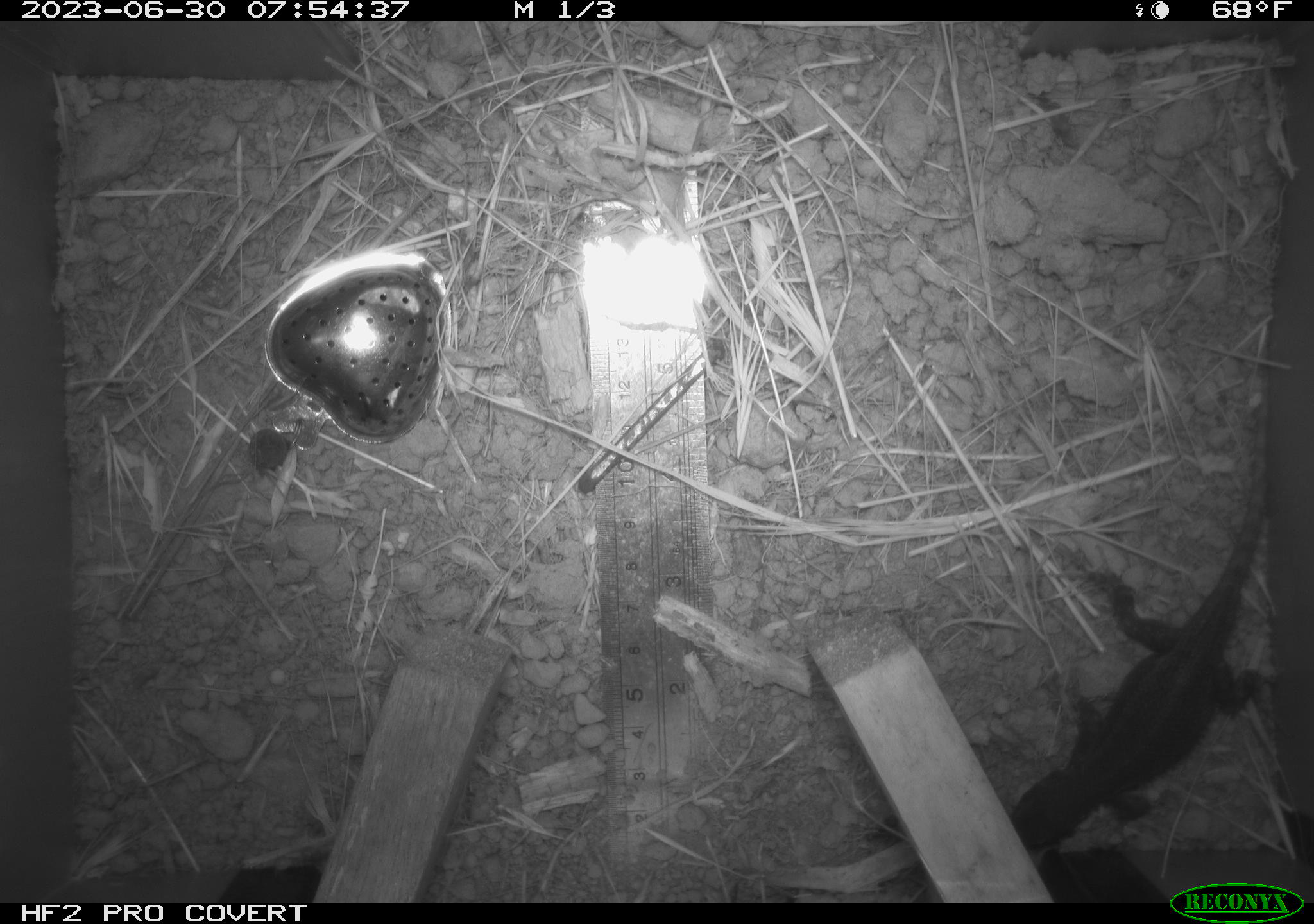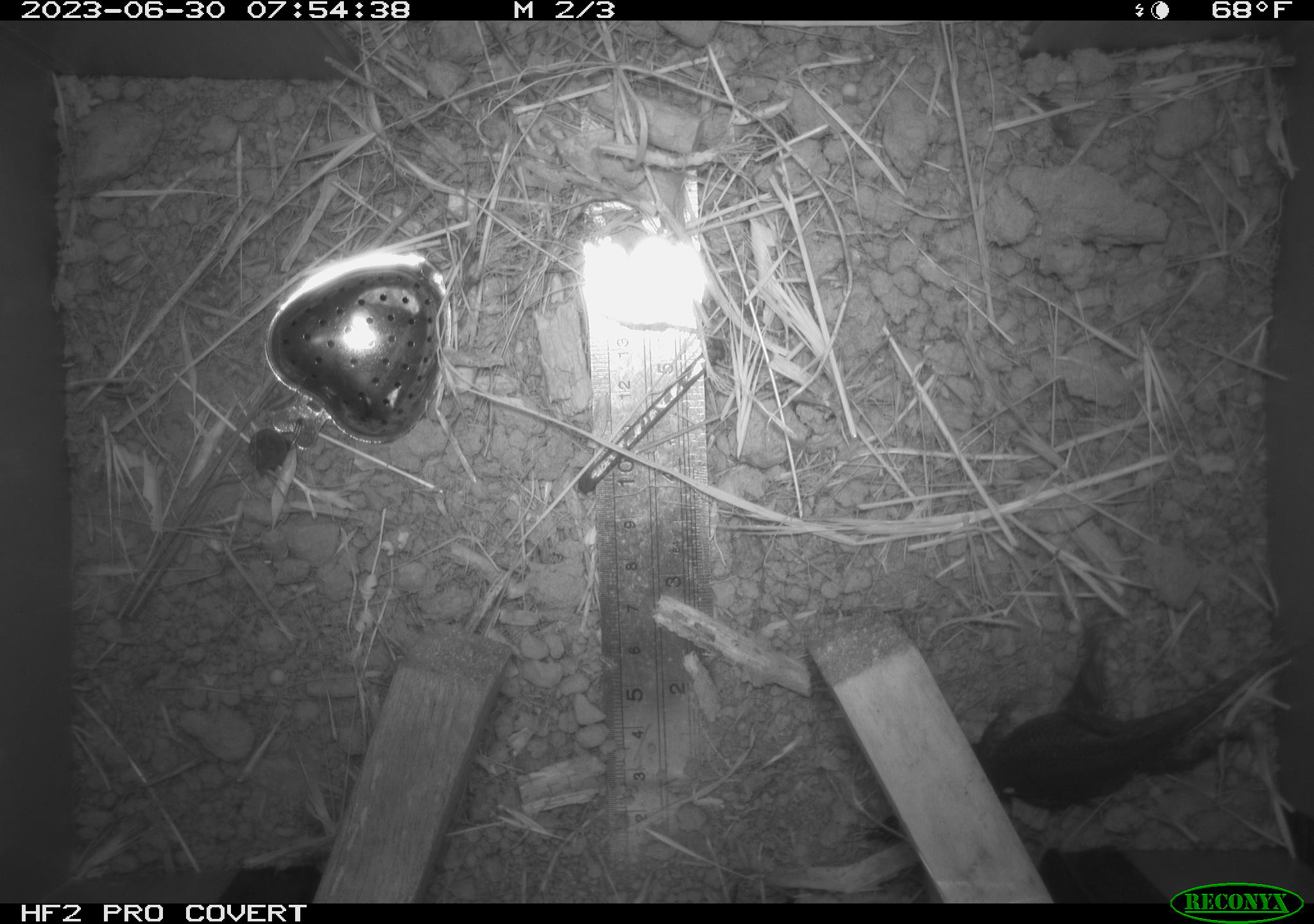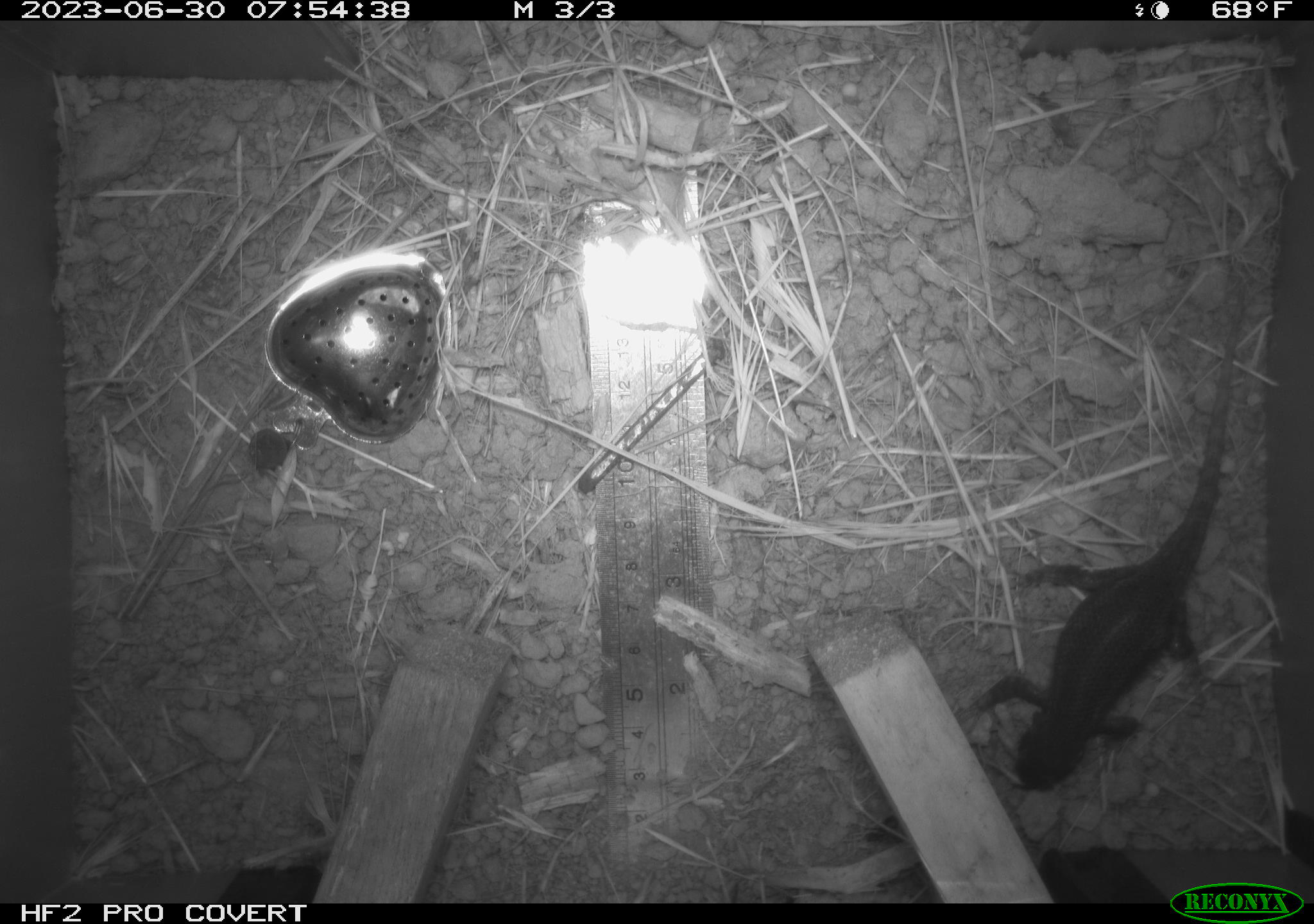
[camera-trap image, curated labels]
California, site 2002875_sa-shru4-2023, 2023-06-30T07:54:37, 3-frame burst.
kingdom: Animalia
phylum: Chordata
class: Reptilia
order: Squamata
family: Phrynosomatidae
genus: Sceloporus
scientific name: Sceloporus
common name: spiny lizards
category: sceloporus species